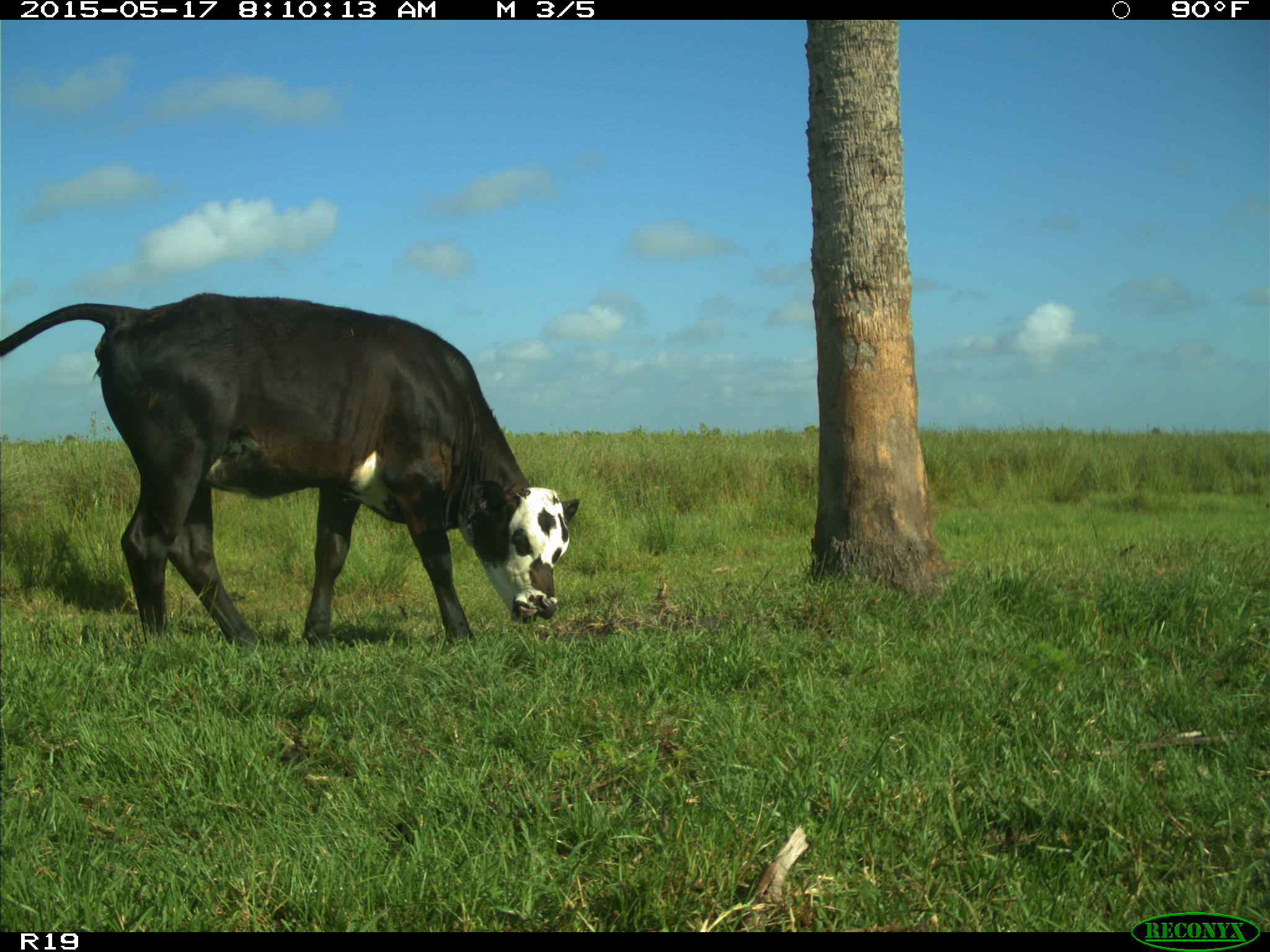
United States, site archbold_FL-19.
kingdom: Animalia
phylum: Chordata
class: Mammalia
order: Artiodactyla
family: Bovidae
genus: Bos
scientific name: Bos taurus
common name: domestic cow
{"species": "Bos taurus (domestic cow)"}